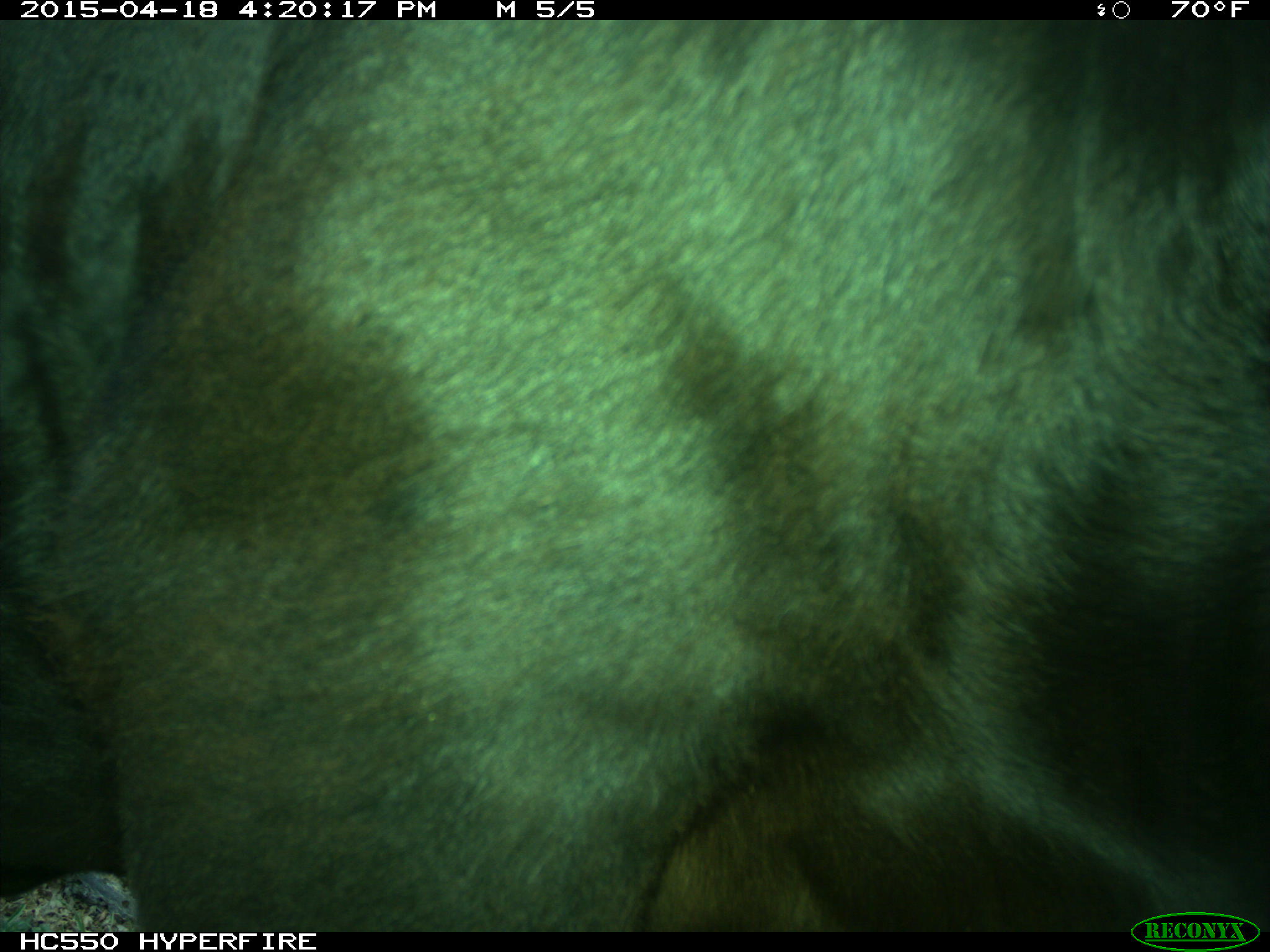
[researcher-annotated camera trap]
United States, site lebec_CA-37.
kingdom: Animalia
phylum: Chordata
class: Mammalia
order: Artiodactyla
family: Bovidae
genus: Bos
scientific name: Bos taurus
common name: domestic cow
Bos taurus (domestic cow).